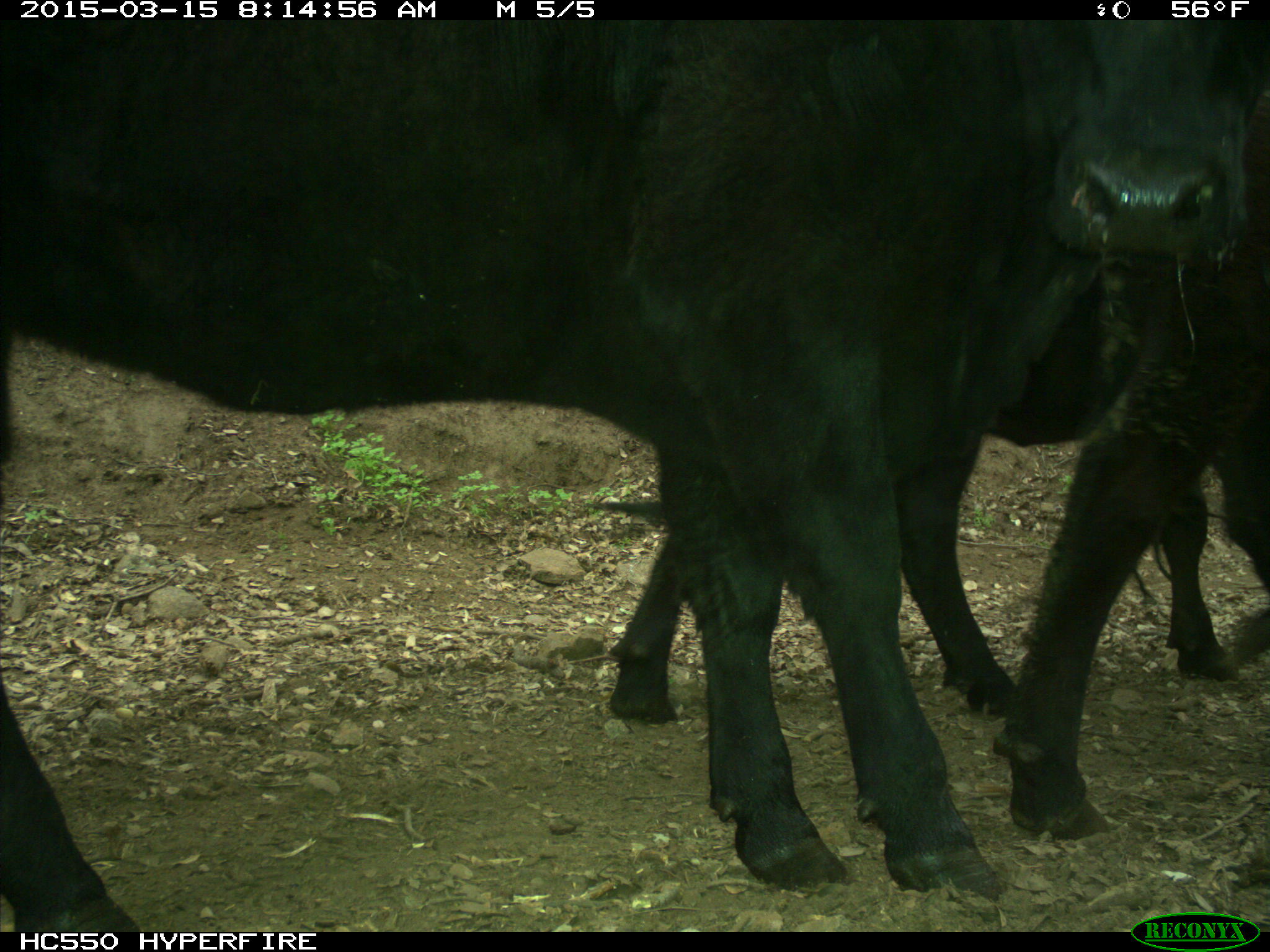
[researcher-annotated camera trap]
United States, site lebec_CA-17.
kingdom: Animalia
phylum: Chordata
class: Mammalia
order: Artiodactyla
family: Bovidae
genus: Bos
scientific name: Bos taurus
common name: domestic cow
Bos taurus (domestic cow).